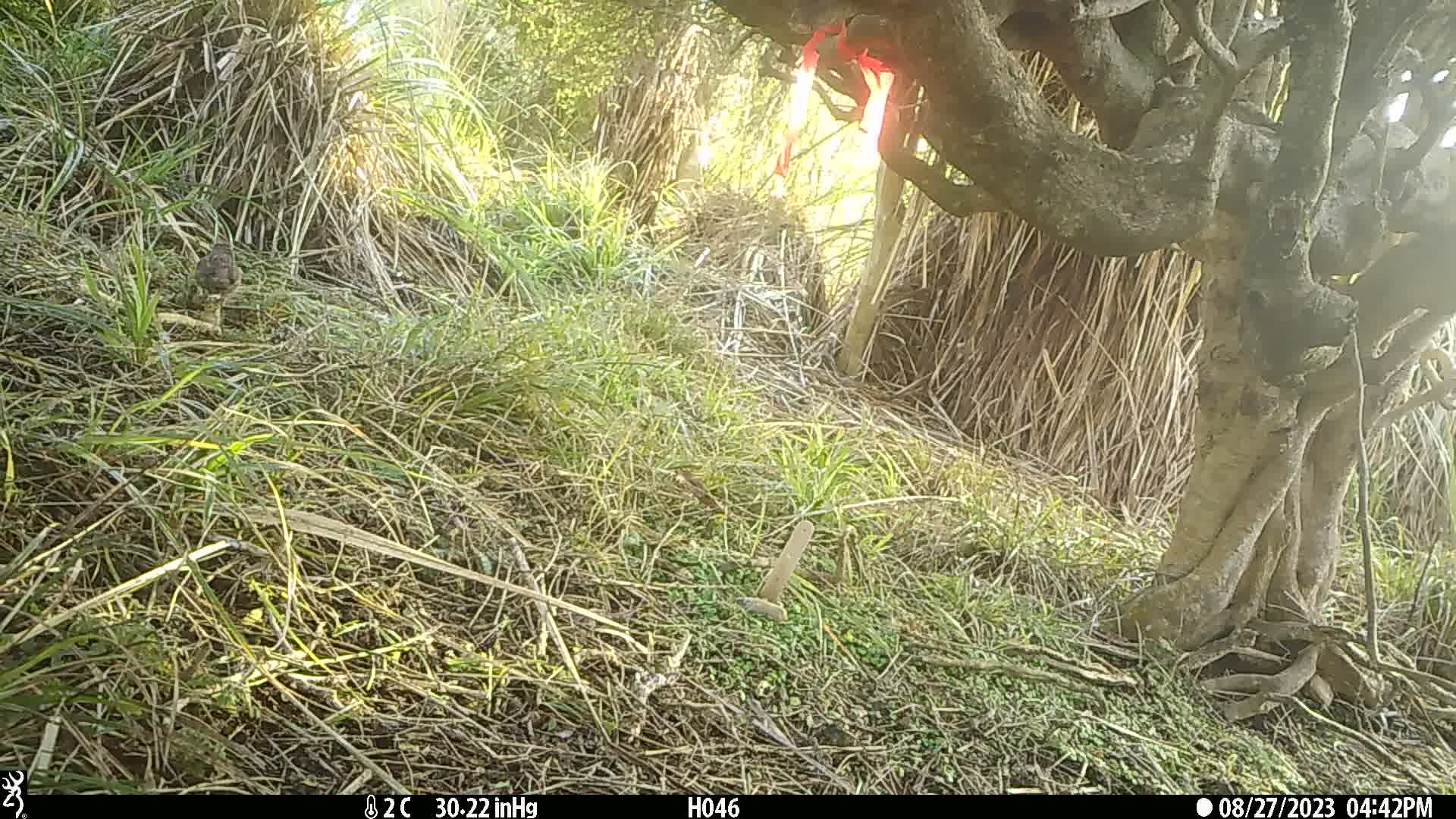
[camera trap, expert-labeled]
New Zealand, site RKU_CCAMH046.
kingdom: Animalia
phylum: Chordata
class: Aves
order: Passeriformes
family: Prunellidae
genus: Prunella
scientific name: Prunella modularis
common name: dunnock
Dunnock (Prunella modularis).